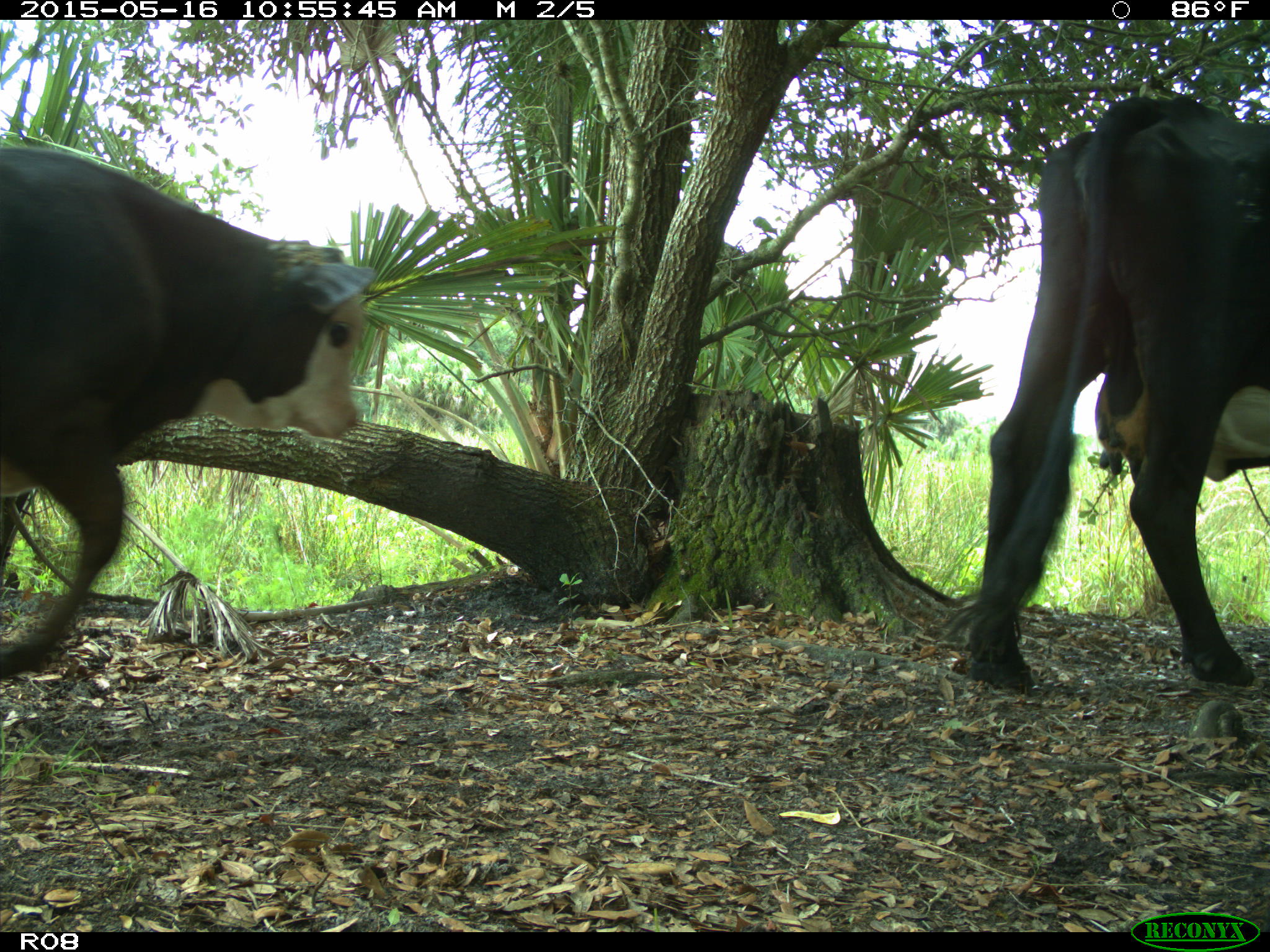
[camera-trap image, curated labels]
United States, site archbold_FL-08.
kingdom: Animalia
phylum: Chordata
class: Mammalia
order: Artiodactyla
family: Bovidae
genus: Bos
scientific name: Bos taurus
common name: domestic cow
Bos taurus (domestic cow).